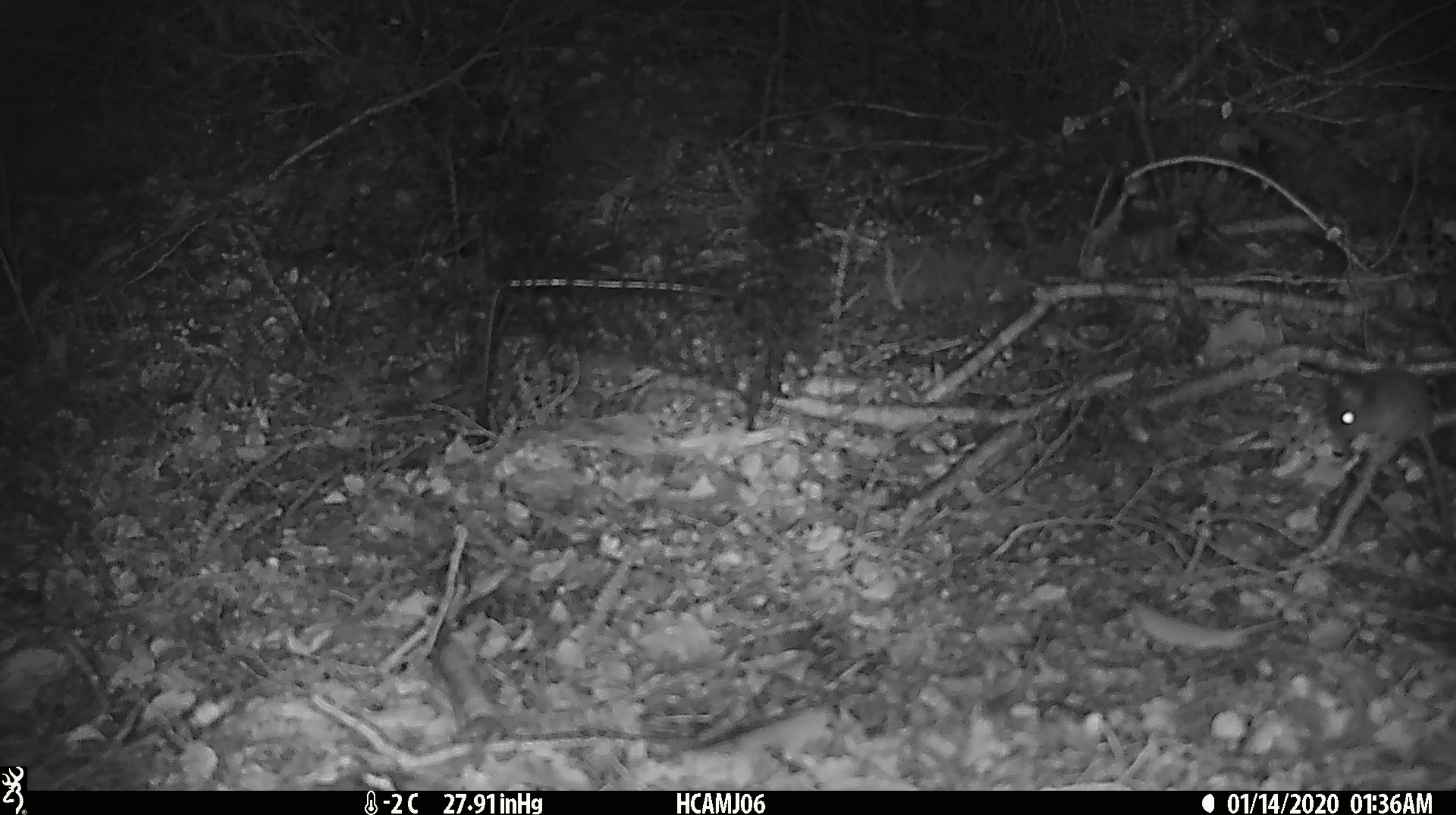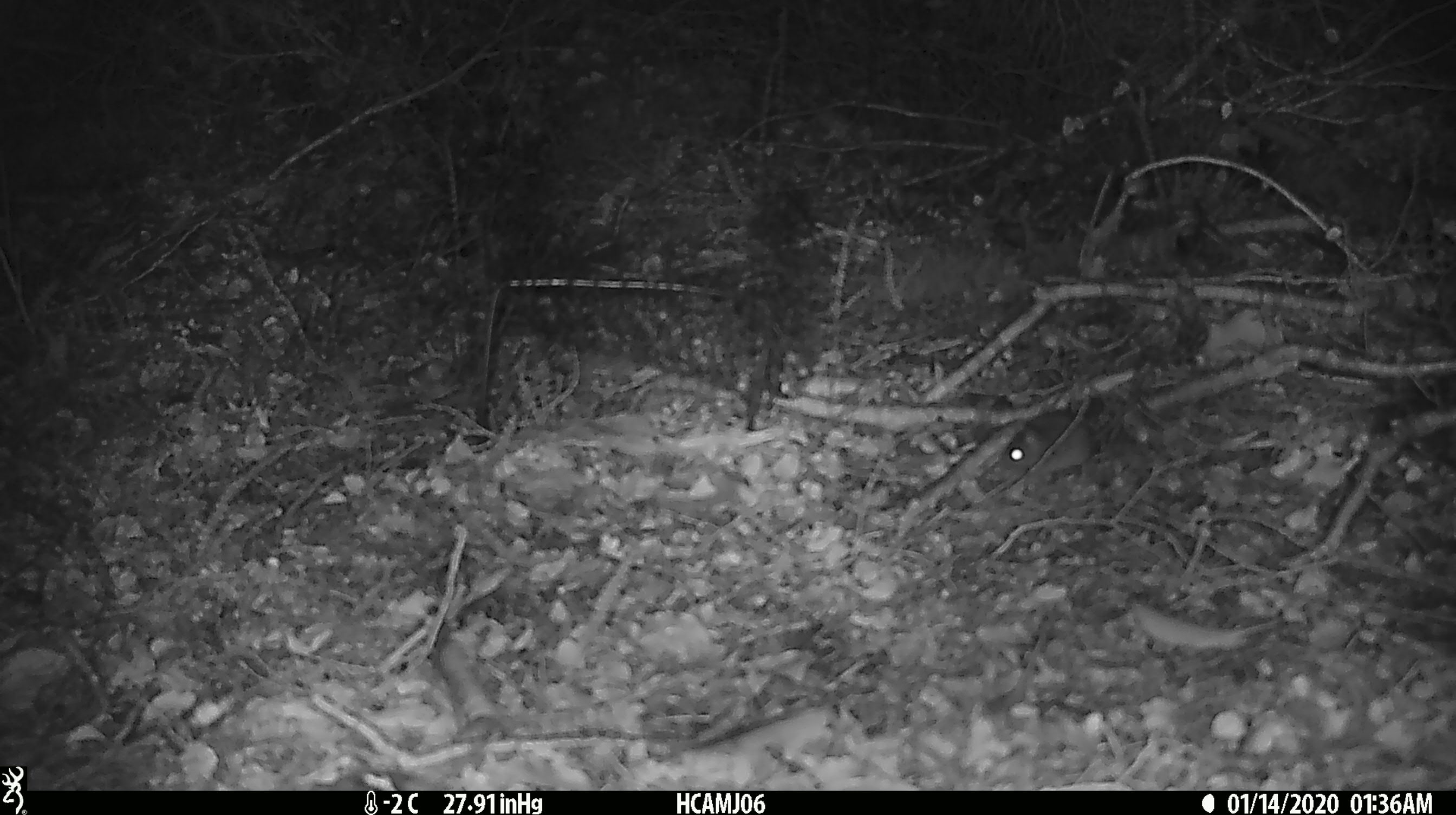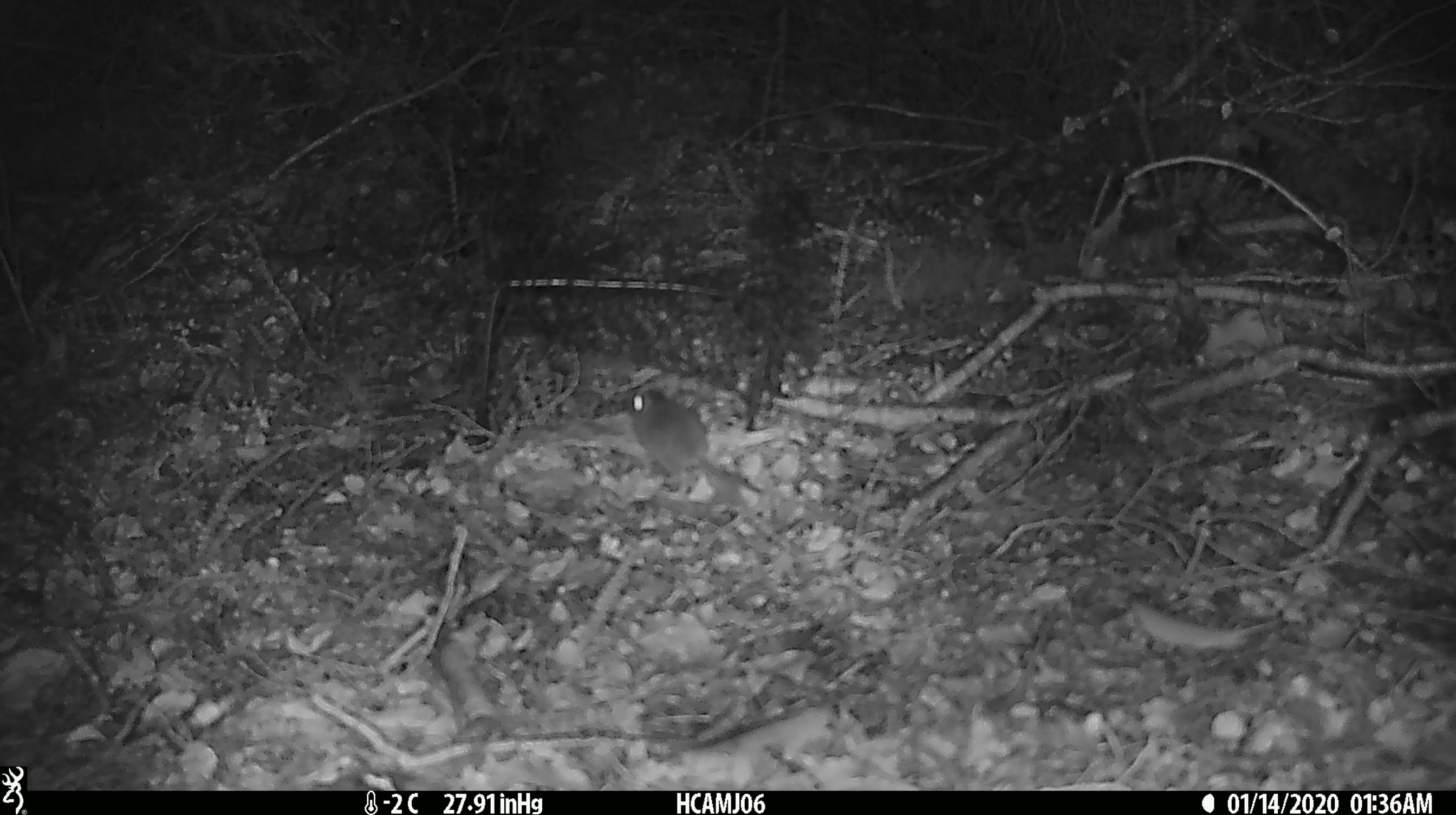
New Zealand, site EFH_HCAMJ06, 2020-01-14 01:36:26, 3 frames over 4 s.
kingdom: Animalia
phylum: Chordata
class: Mammalia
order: Rodentia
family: Muridae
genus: Mus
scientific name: Mus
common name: mouse